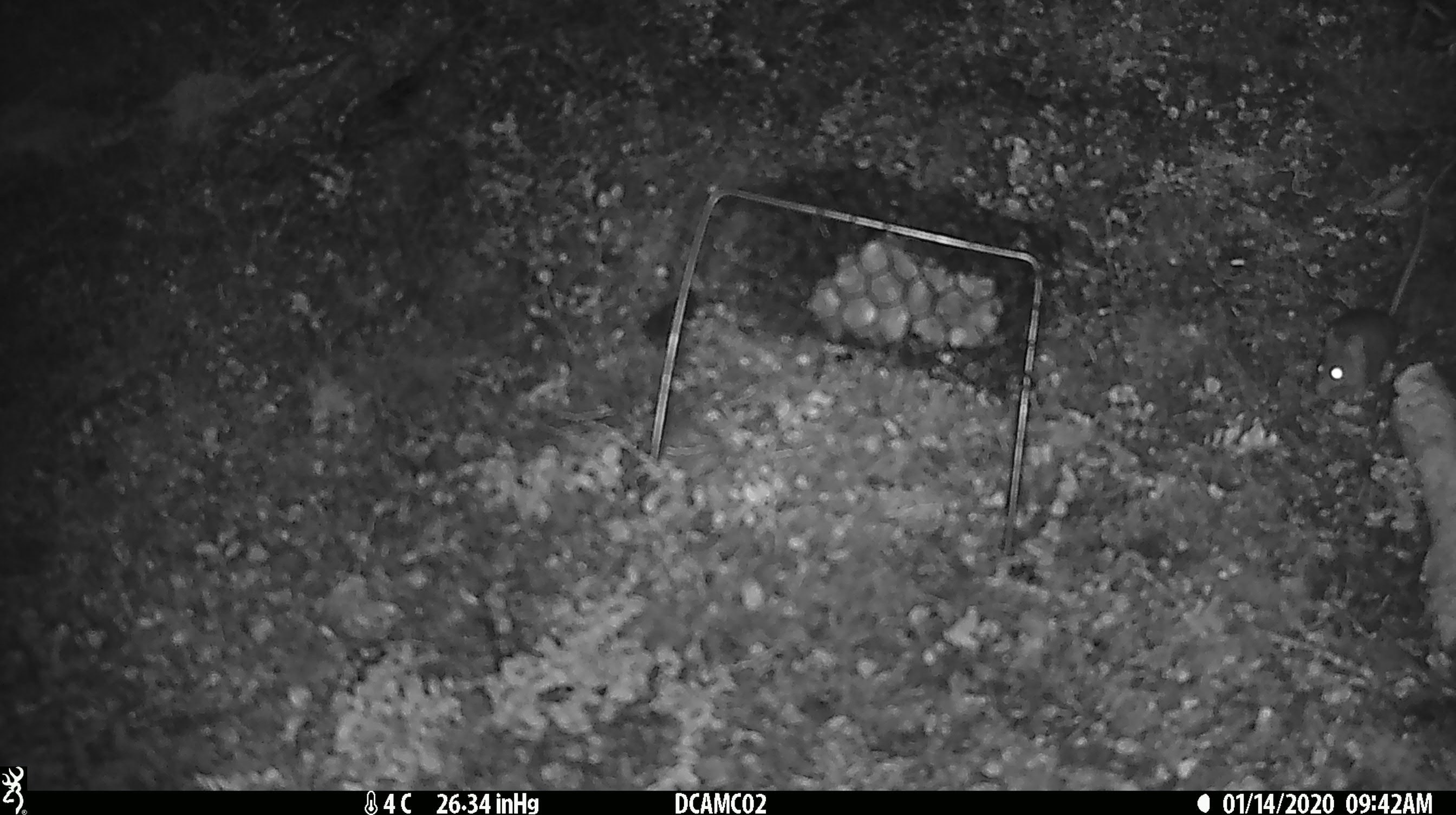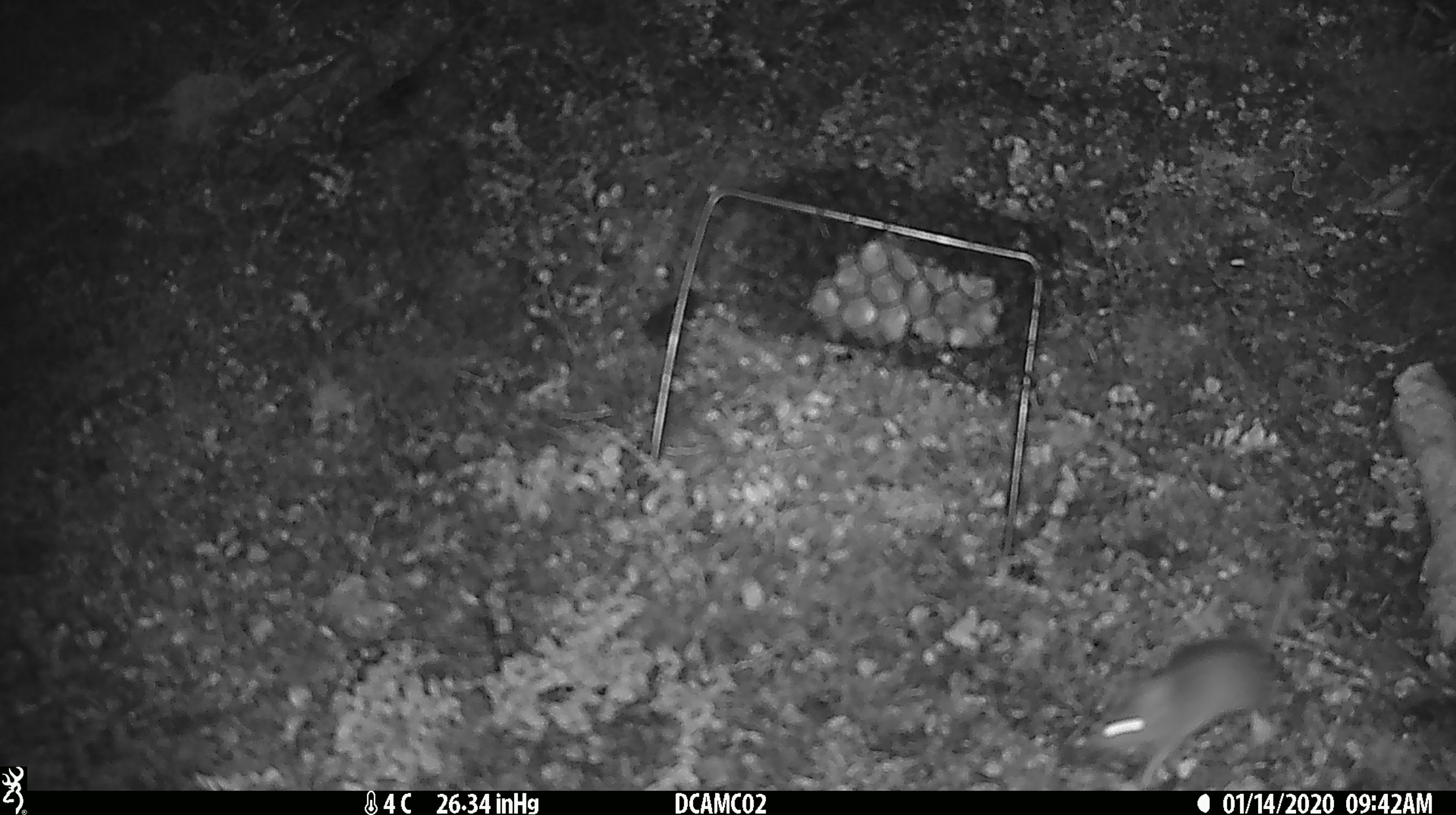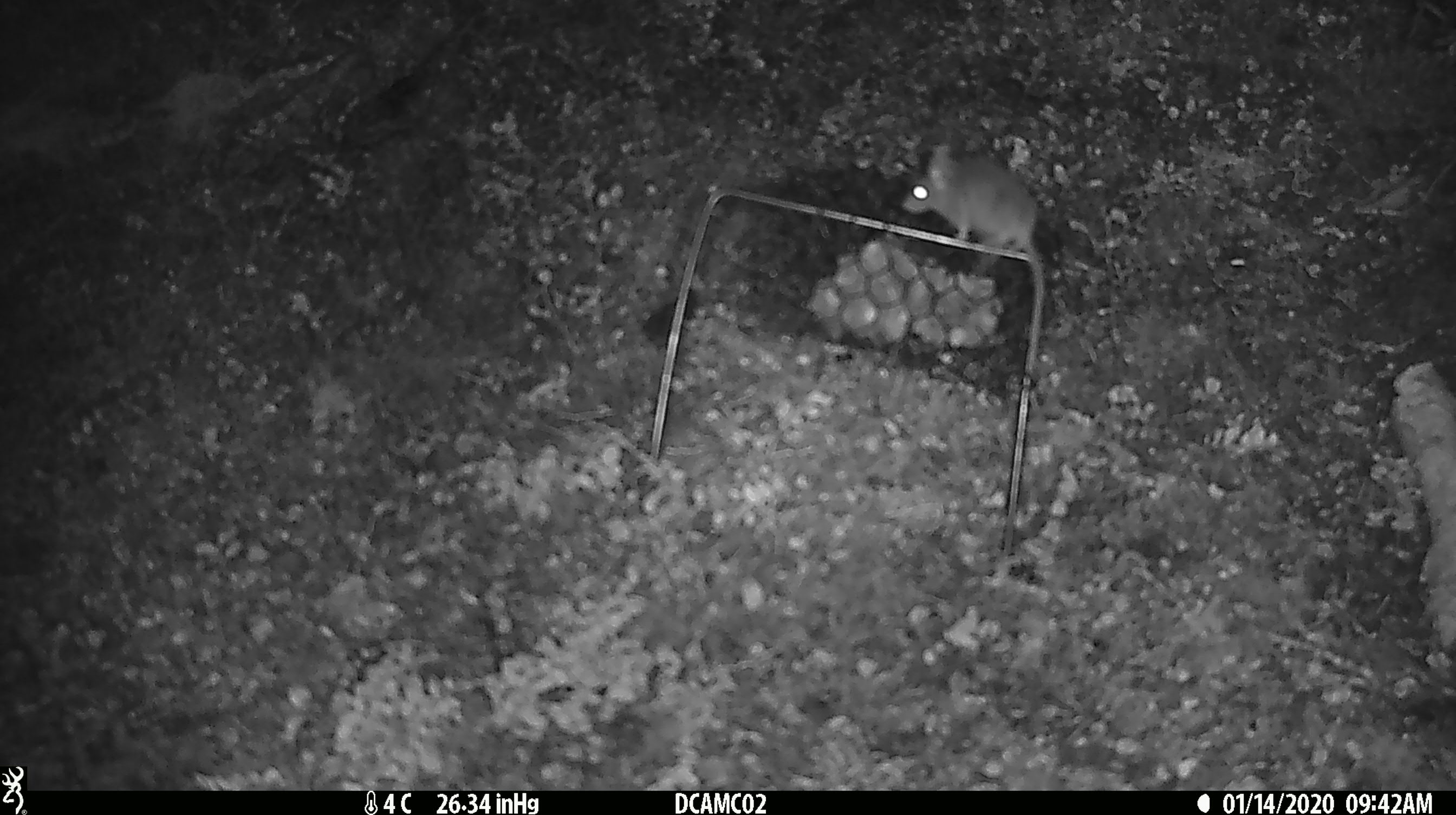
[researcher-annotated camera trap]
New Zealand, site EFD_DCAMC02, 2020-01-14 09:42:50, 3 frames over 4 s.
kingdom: Animalia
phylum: Chordata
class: Mammalia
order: Rodentia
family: Muridae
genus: Mus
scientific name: Mus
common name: mouse